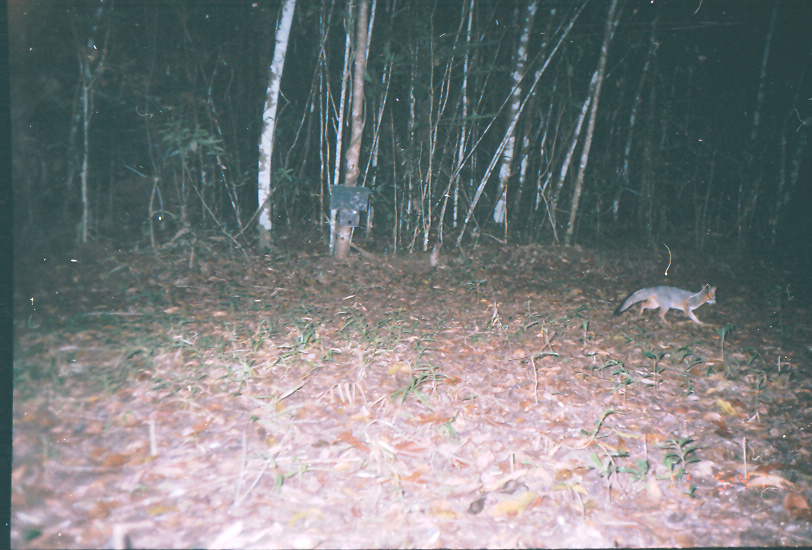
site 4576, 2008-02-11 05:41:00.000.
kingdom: Animalia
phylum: Chordata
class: Mammalia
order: Carnivora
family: Canidae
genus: Urocyon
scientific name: Urocyon cinereoargenteus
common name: gray fox